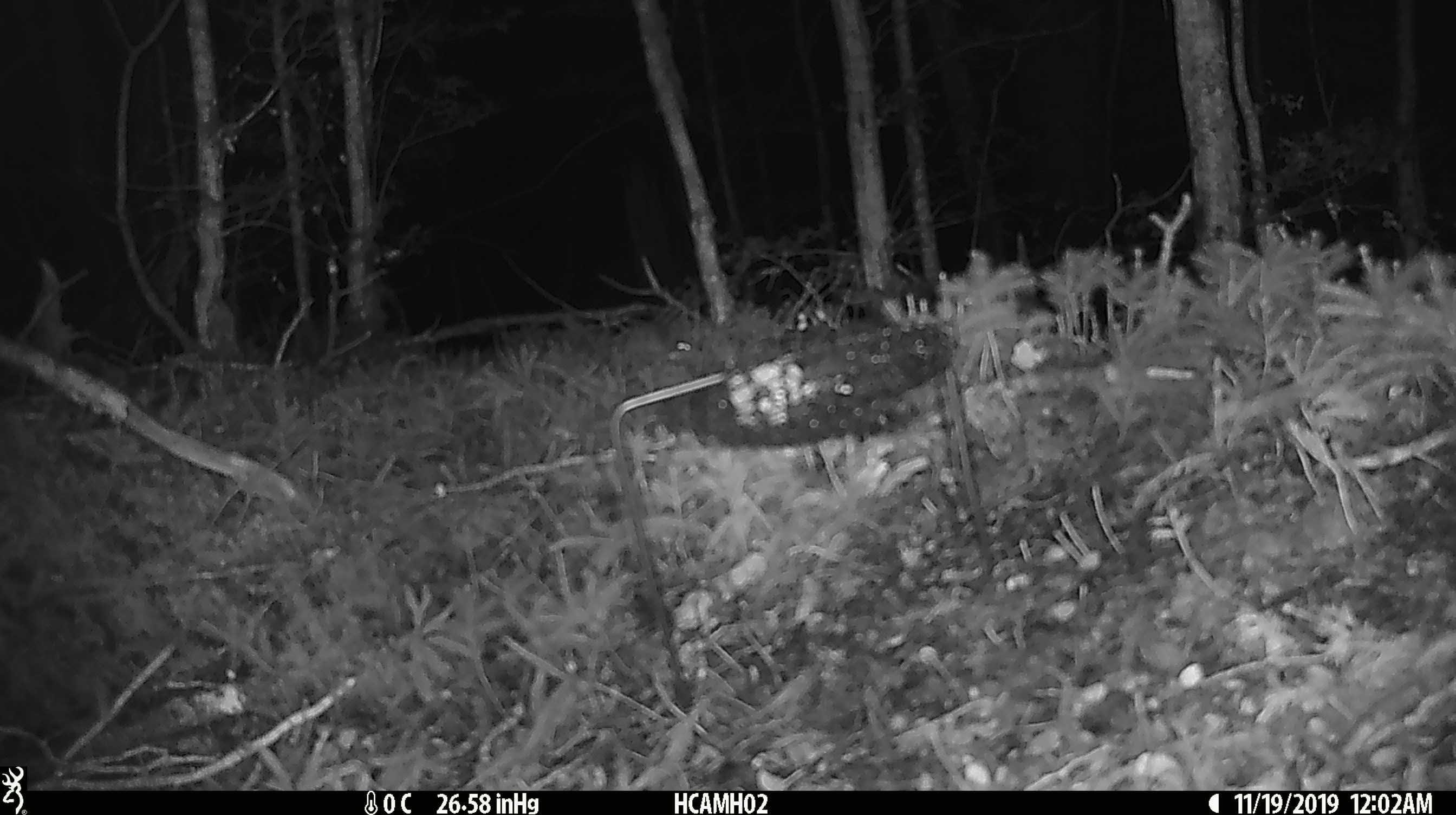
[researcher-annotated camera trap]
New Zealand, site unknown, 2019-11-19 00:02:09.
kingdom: Animalia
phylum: Chordata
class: Mammalia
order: Rodentia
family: Muridae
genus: Mus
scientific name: Mus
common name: mouse